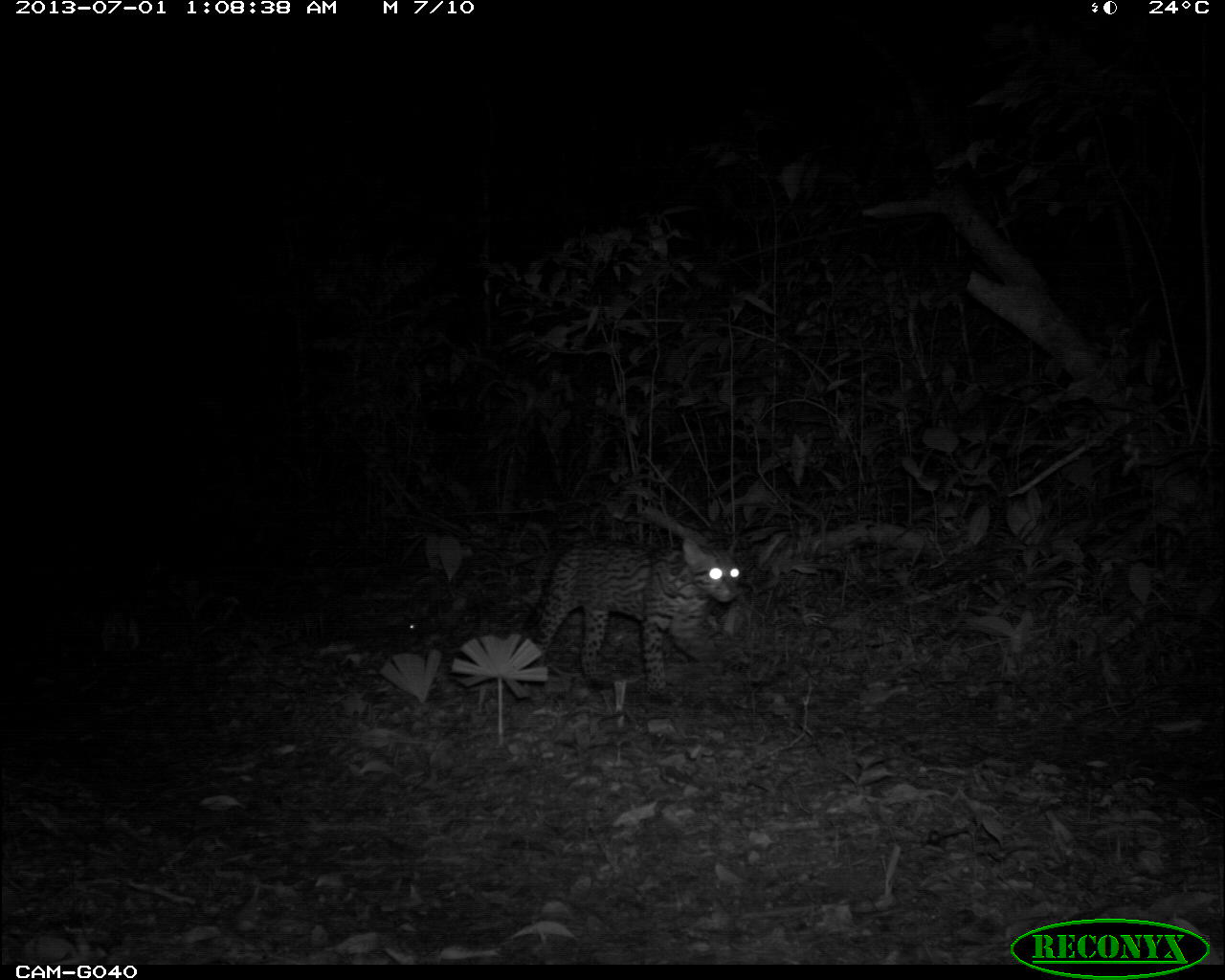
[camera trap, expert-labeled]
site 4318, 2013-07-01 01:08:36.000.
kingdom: Animalia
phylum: Chordata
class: Mammalia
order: Carnivora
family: Felidae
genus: Leopardus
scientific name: Leopardus pardalis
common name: ocelot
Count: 1.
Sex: female.